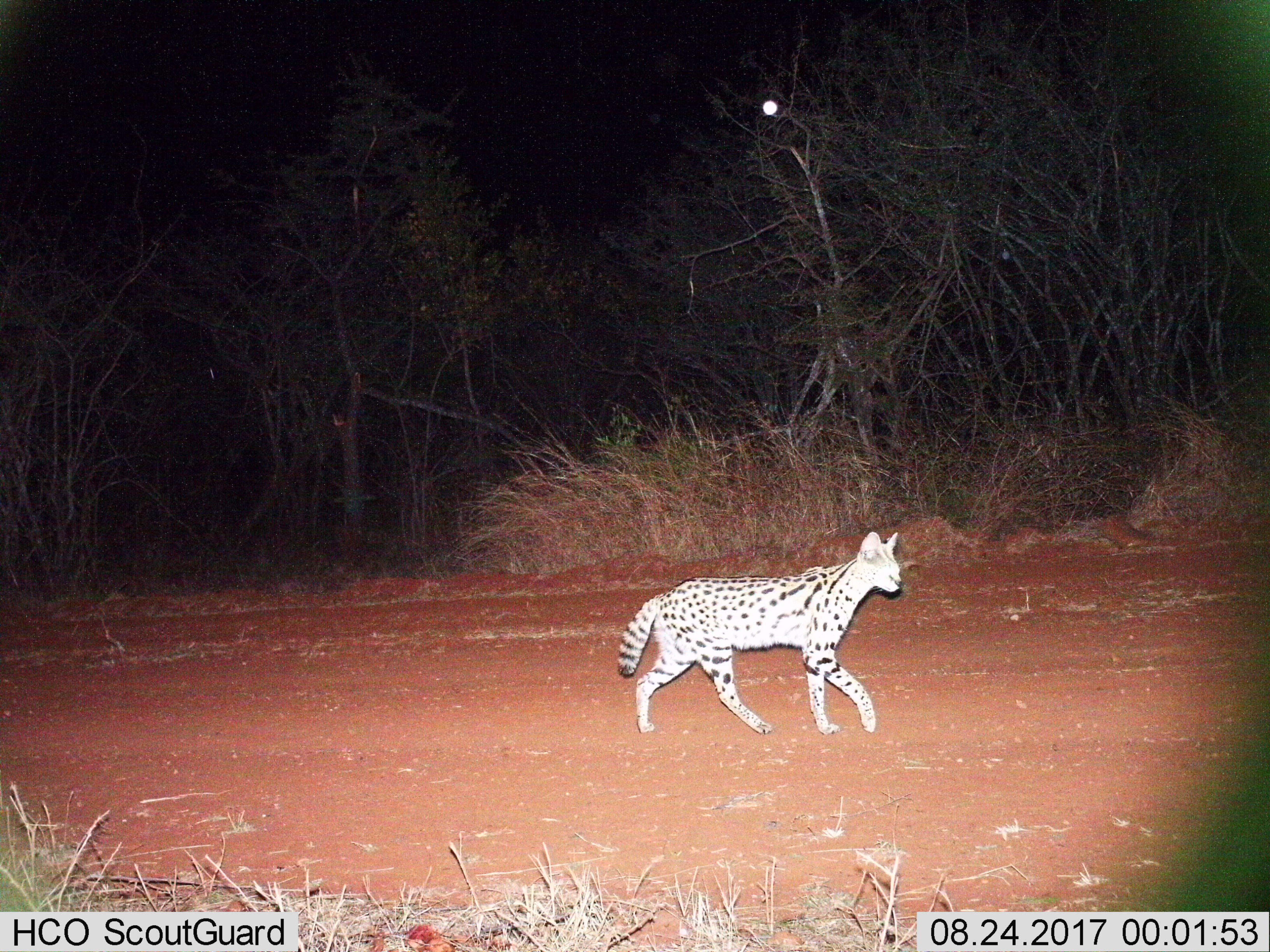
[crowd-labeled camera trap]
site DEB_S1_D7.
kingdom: Animalia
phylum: Chordata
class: Mammalia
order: Carnivora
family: Felidae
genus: Leptailurus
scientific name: Leptailurus serval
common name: serval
Serval (Leptailurus serval), count 1. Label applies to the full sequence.